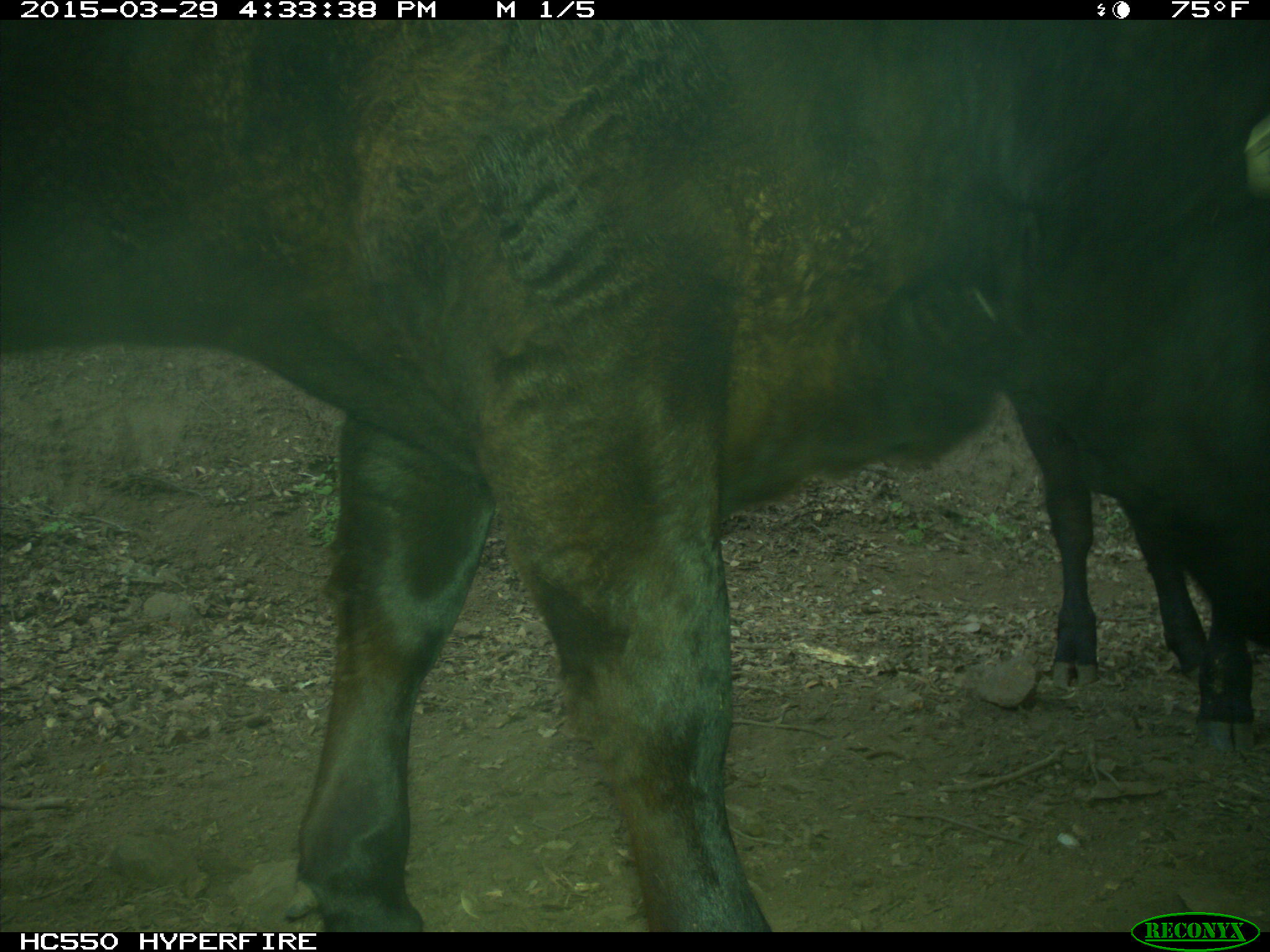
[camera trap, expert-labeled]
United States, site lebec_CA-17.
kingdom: Animalia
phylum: Chordata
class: Mammalia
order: Artiodactyla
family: Bovidae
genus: Bos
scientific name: Bos taurus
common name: domestic cow